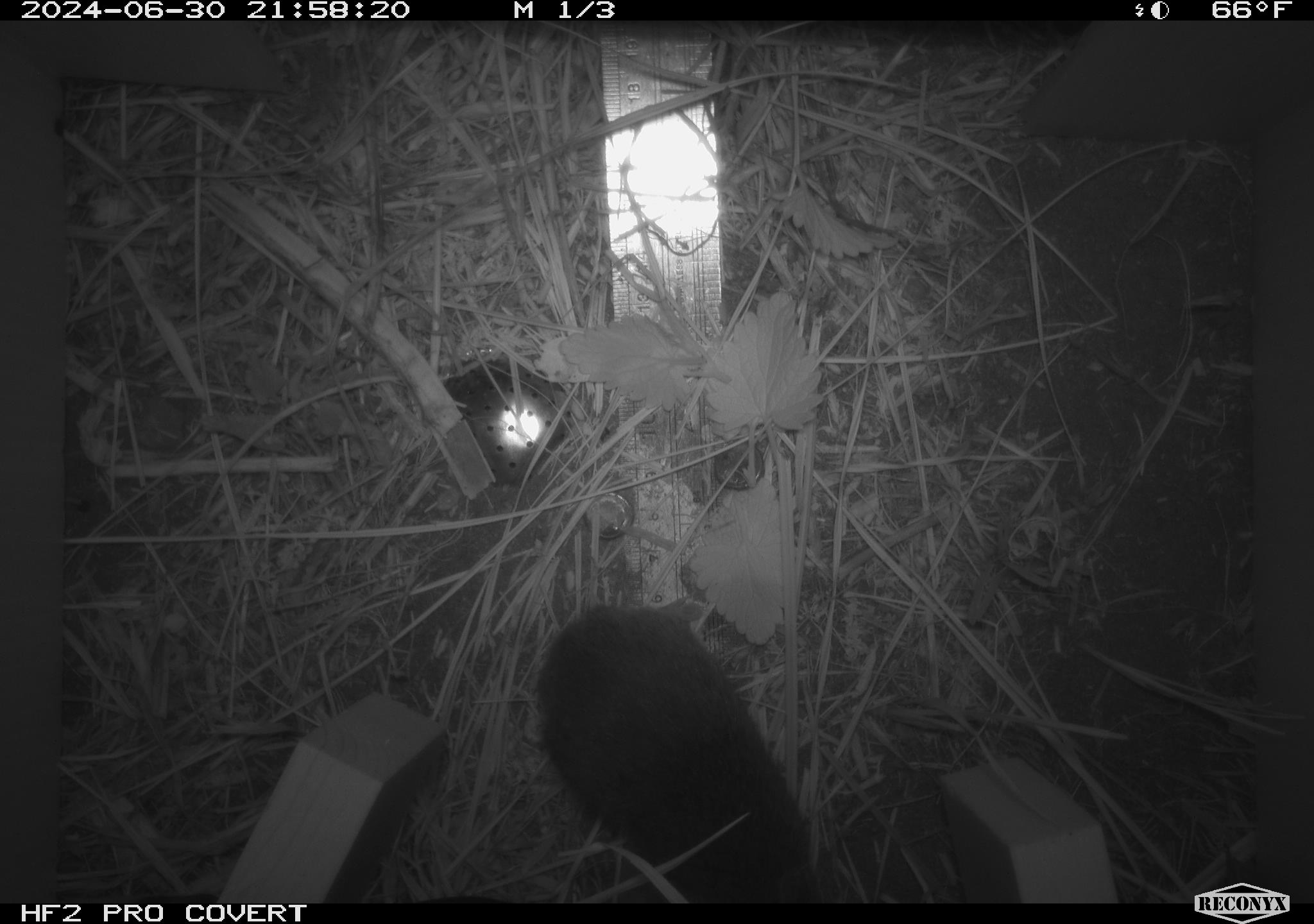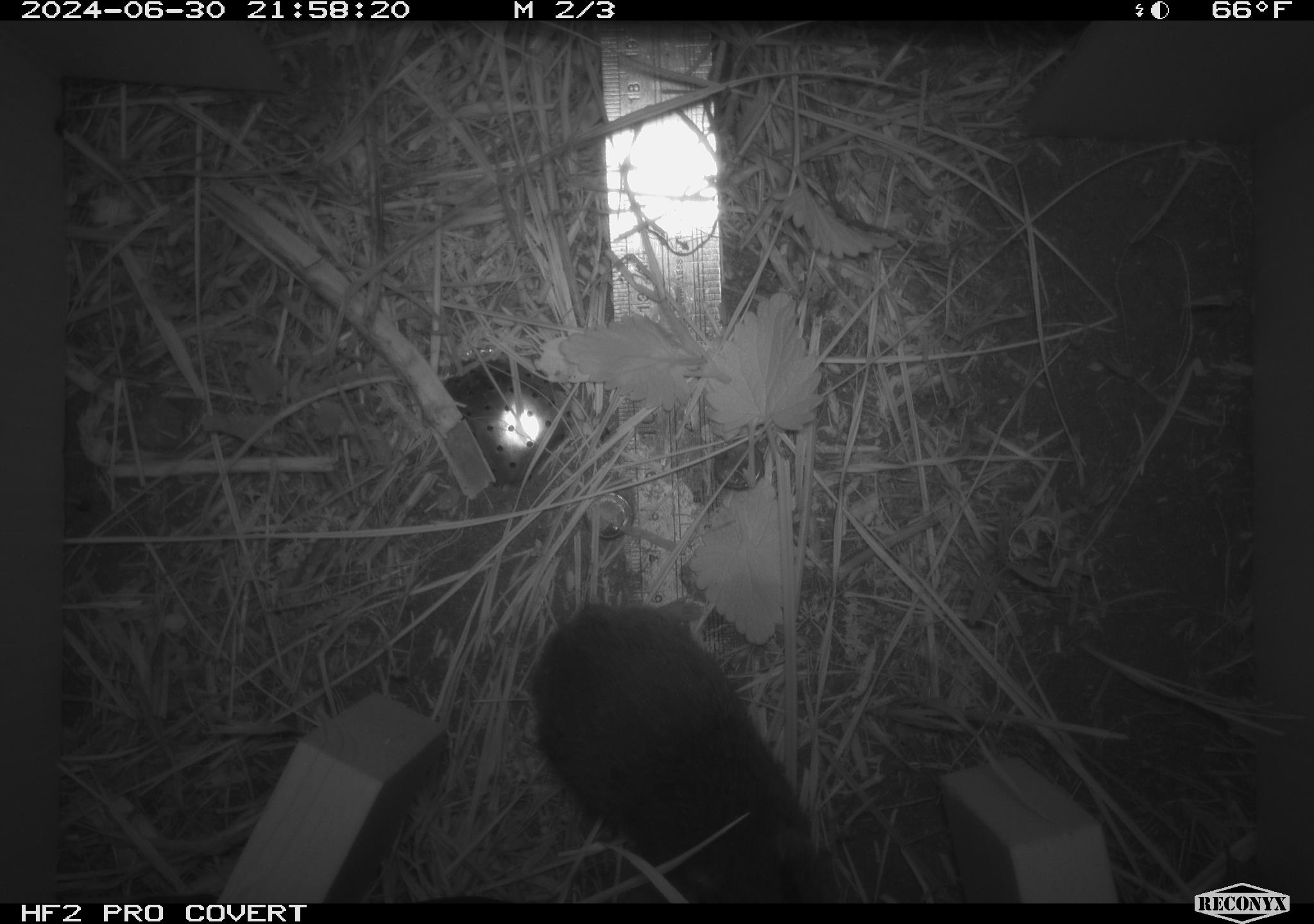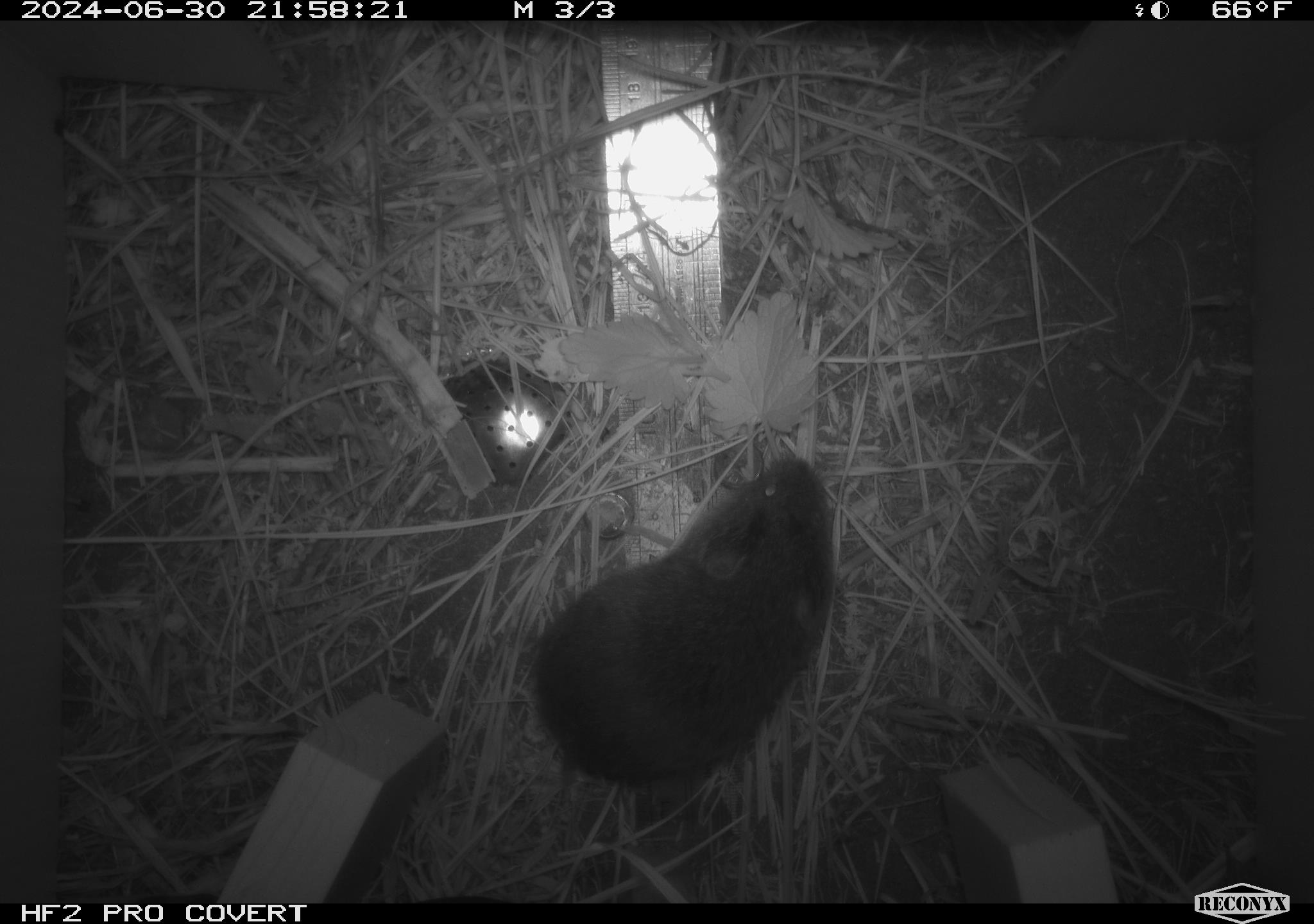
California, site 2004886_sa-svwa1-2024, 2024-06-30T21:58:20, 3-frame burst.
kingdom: Animalia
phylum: Chordata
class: Mammalia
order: Rodentia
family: Cricetidae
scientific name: Arvicolinae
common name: voles, lemmings, and muskrats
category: arvicolinae subfamily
Arvicolinae subfamily (voles, lemmings, and muskrats) (Arvicolinae).